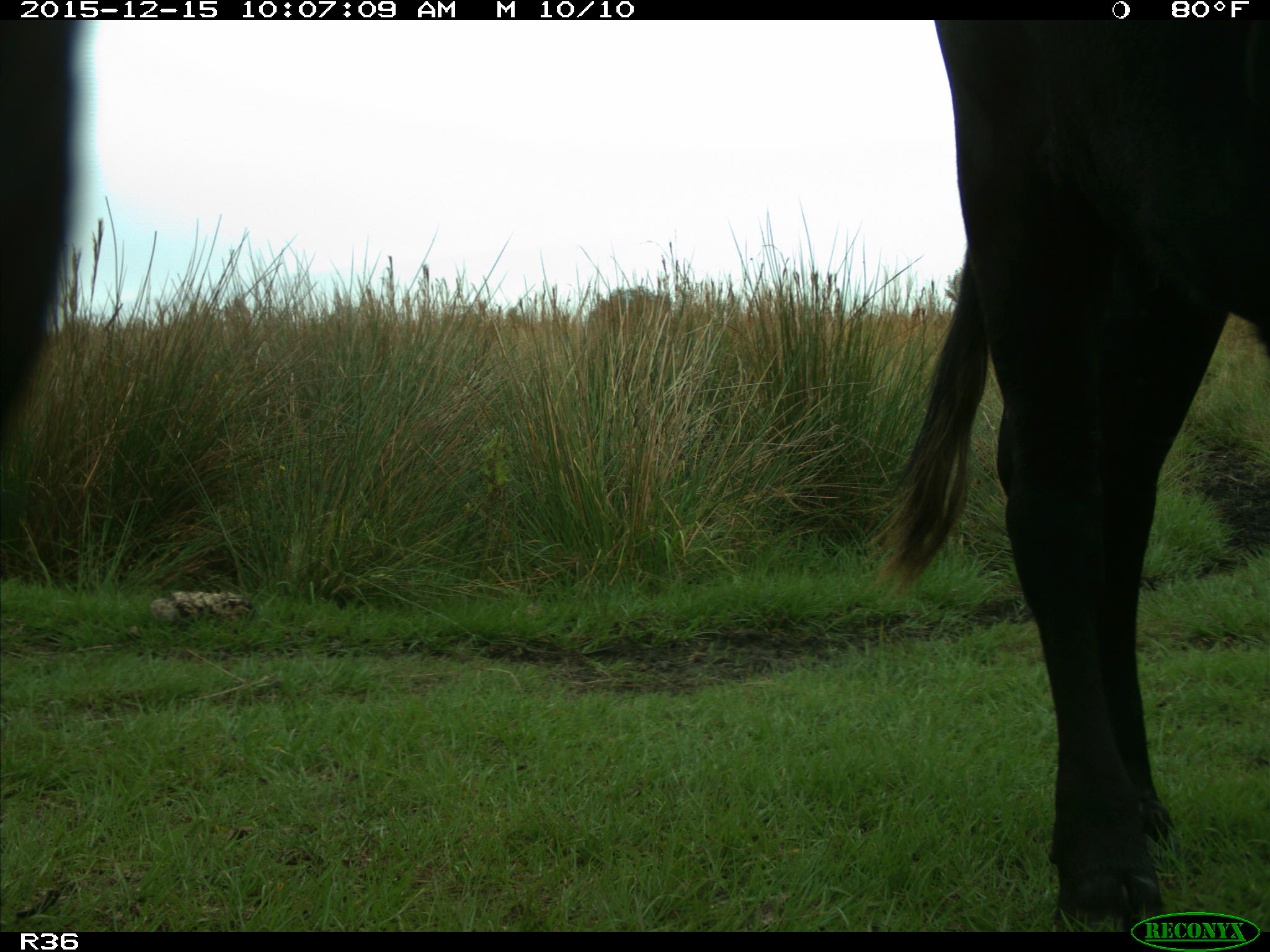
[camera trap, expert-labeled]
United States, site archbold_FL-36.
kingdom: Animalia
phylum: Chordata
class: Mammalia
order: Artiodactyla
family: Bovidae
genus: Bos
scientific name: Bos taurus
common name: domestic cow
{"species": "Bos taurus (domestic cow)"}